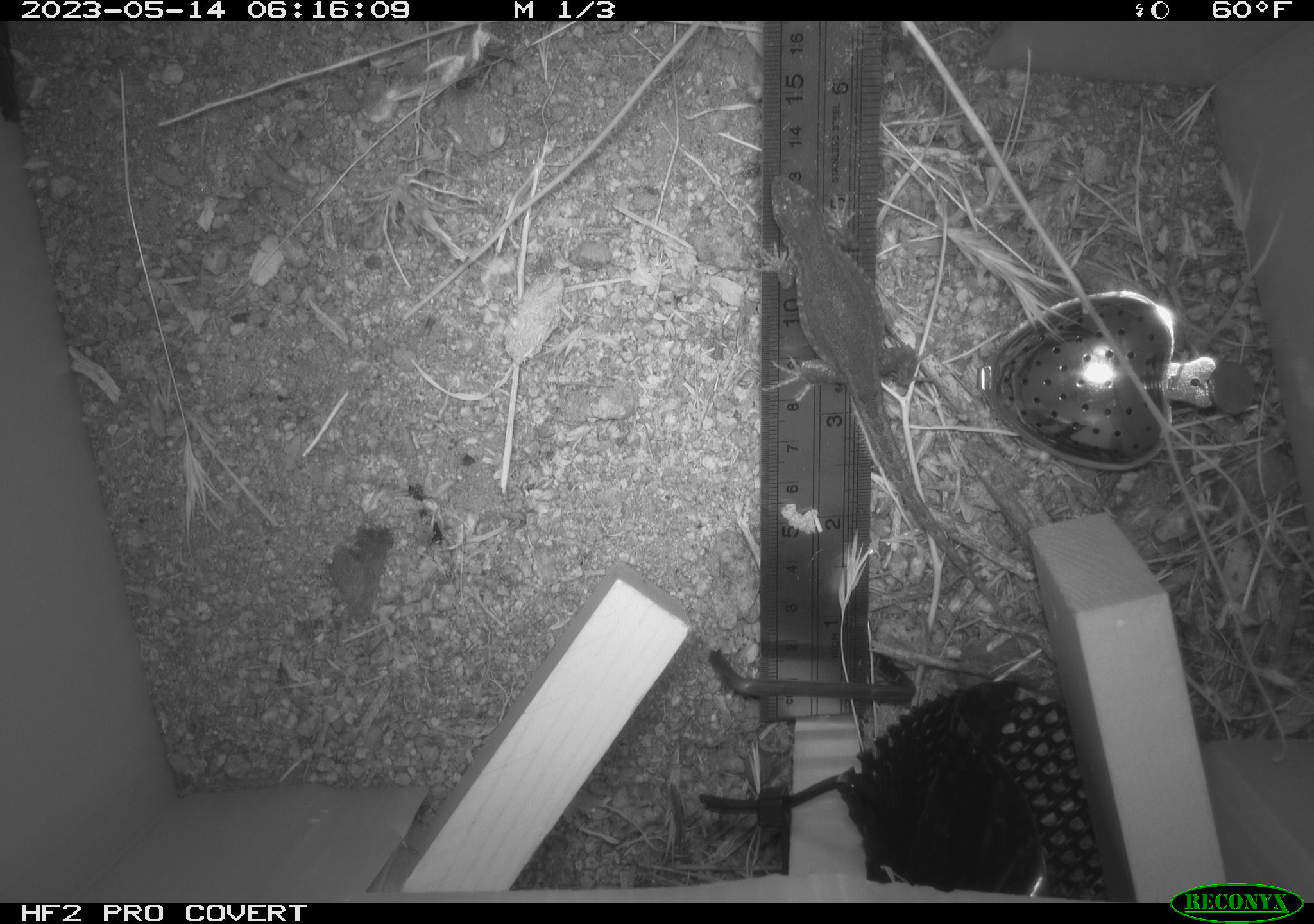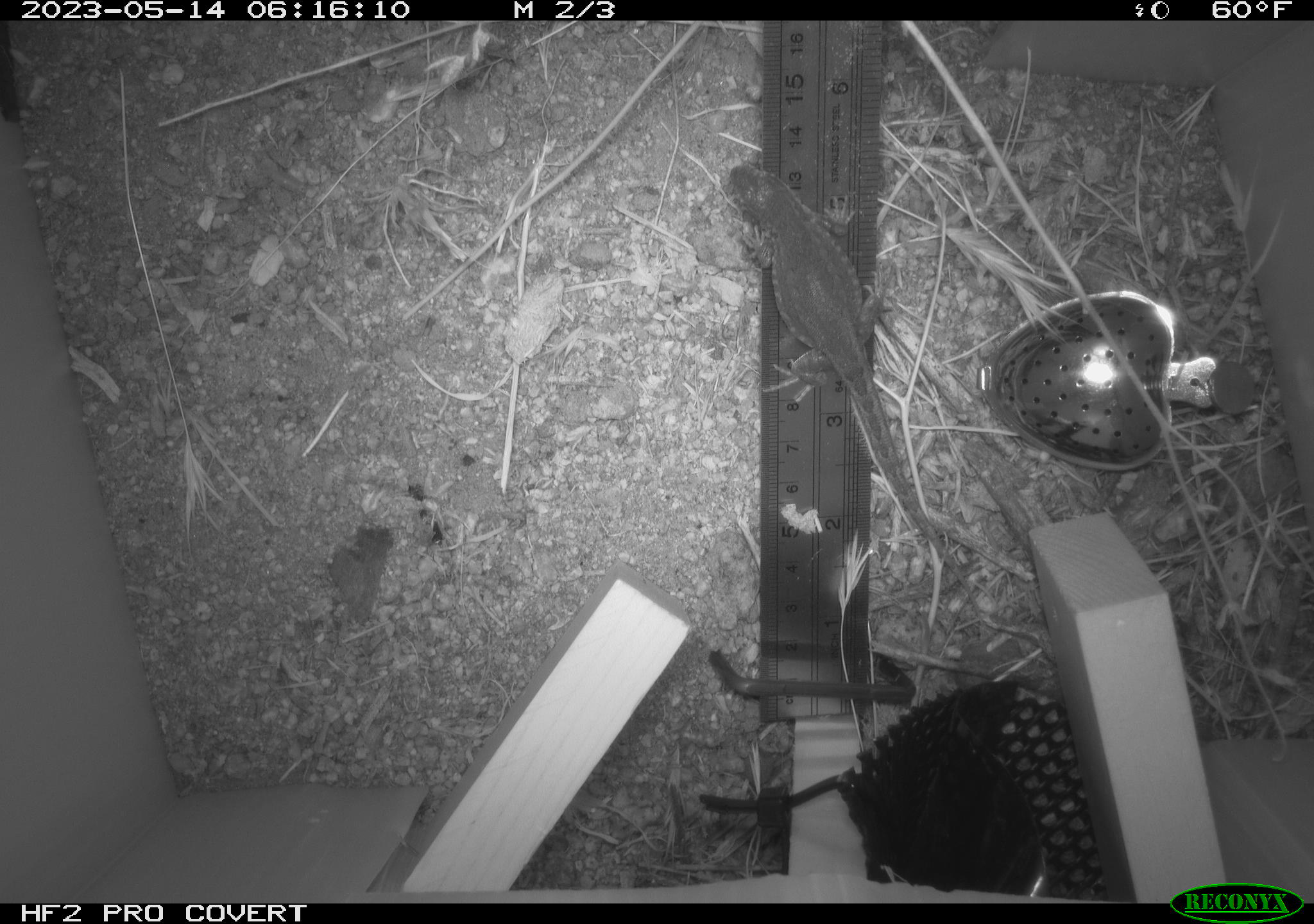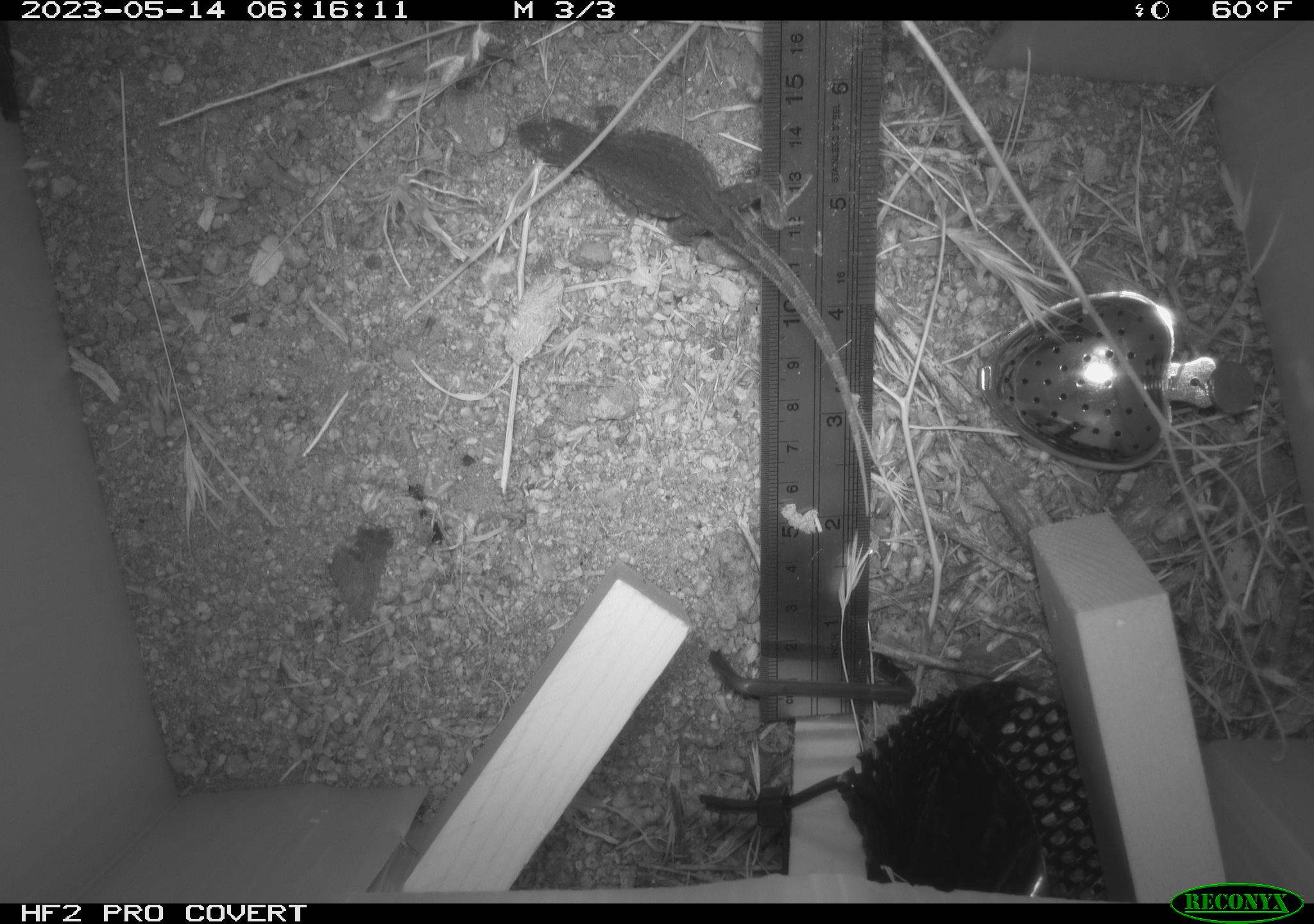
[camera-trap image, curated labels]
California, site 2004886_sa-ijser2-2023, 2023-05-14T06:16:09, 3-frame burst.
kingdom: Animalia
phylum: Chordata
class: Reptilia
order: Squamata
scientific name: Squamata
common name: lizards and snakes